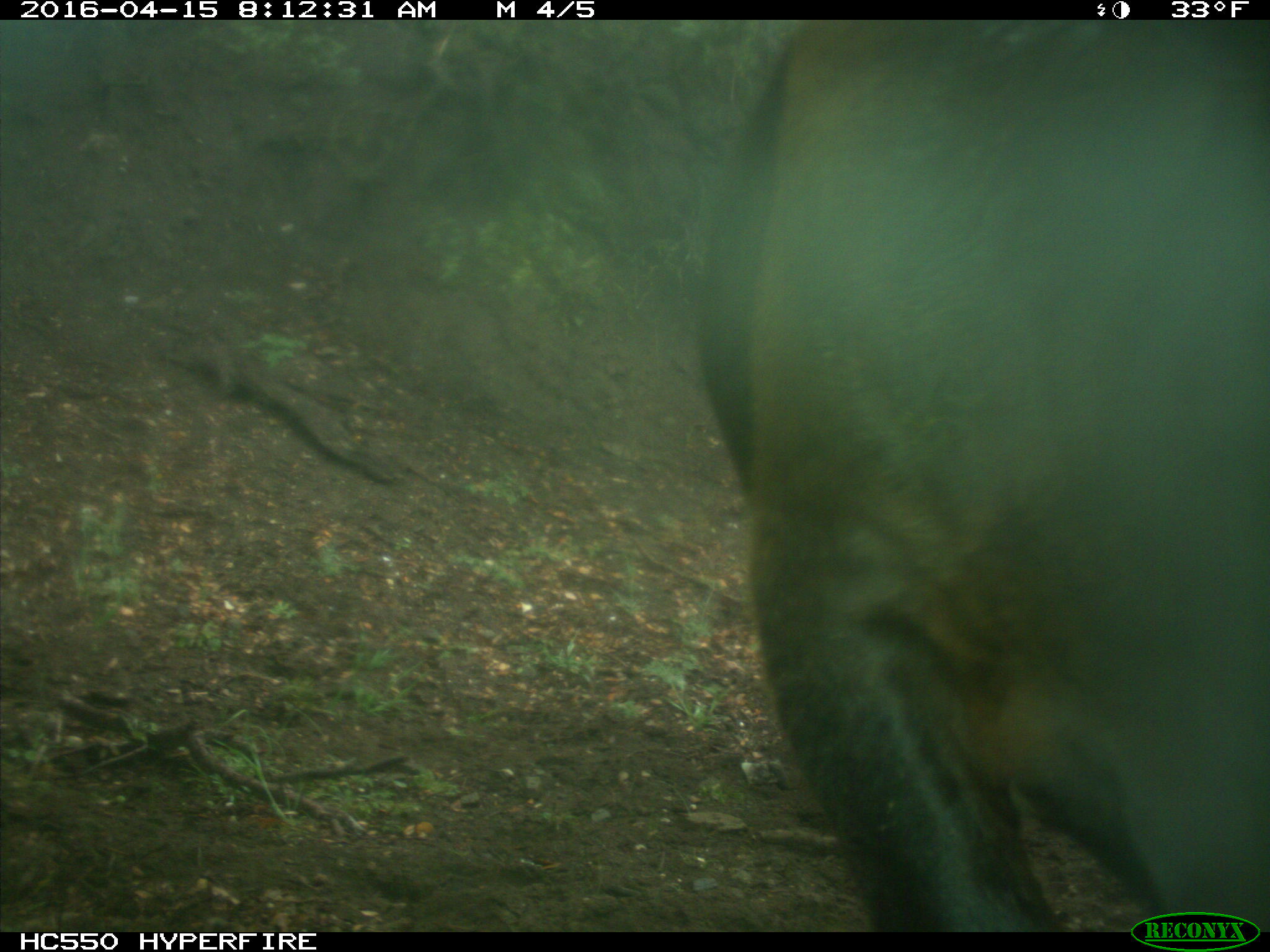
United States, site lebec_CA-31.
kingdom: Animalia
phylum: Chordata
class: Mammalia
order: Artiodactyla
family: Bovidae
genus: Bos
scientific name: Bos taurus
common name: domestic cow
Bos taurus (domestic cow).